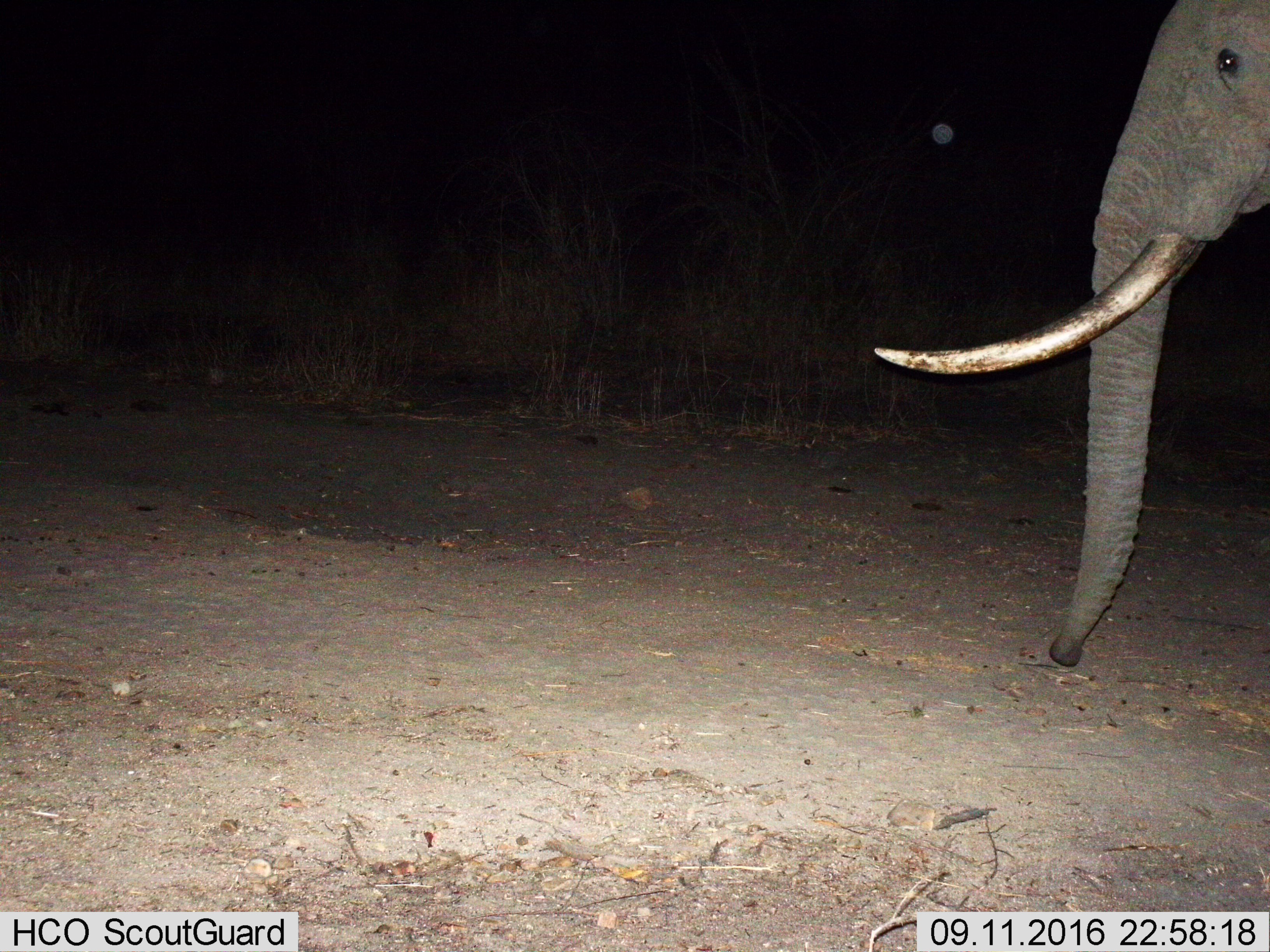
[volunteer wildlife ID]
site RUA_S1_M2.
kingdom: Animalia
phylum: Chordata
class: Mammalia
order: Proboscidea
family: Elephantidae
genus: Loxodonta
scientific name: Loxodonta africana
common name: african bush elephant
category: elephant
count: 1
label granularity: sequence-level